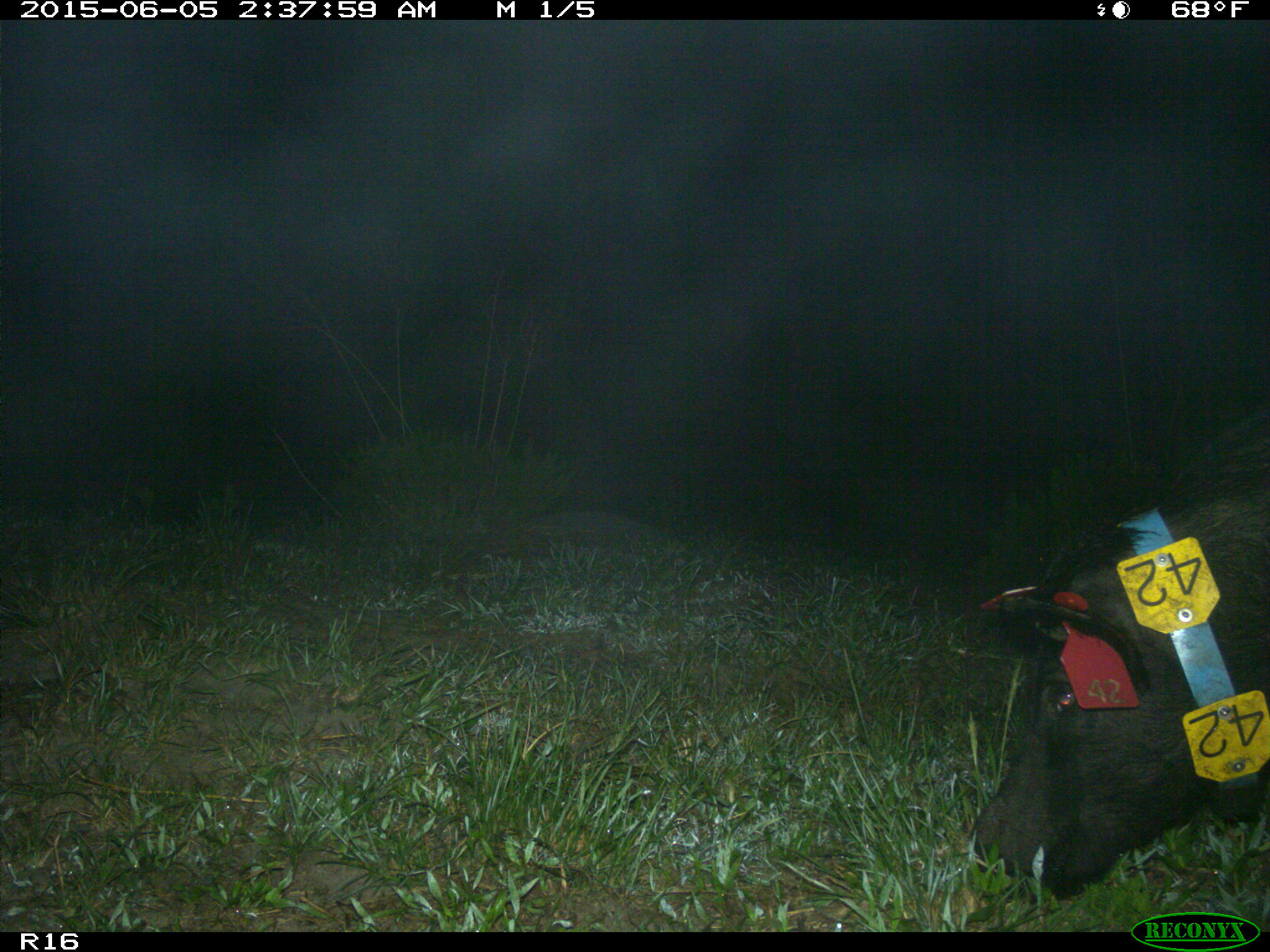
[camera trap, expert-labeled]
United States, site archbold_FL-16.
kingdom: Animalia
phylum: Chordata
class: Mammalia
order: Artiodactyla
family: Suidae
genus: Sus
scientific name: Sus scrofa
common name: wild boar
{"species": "Sus scrofa (wild boar)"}